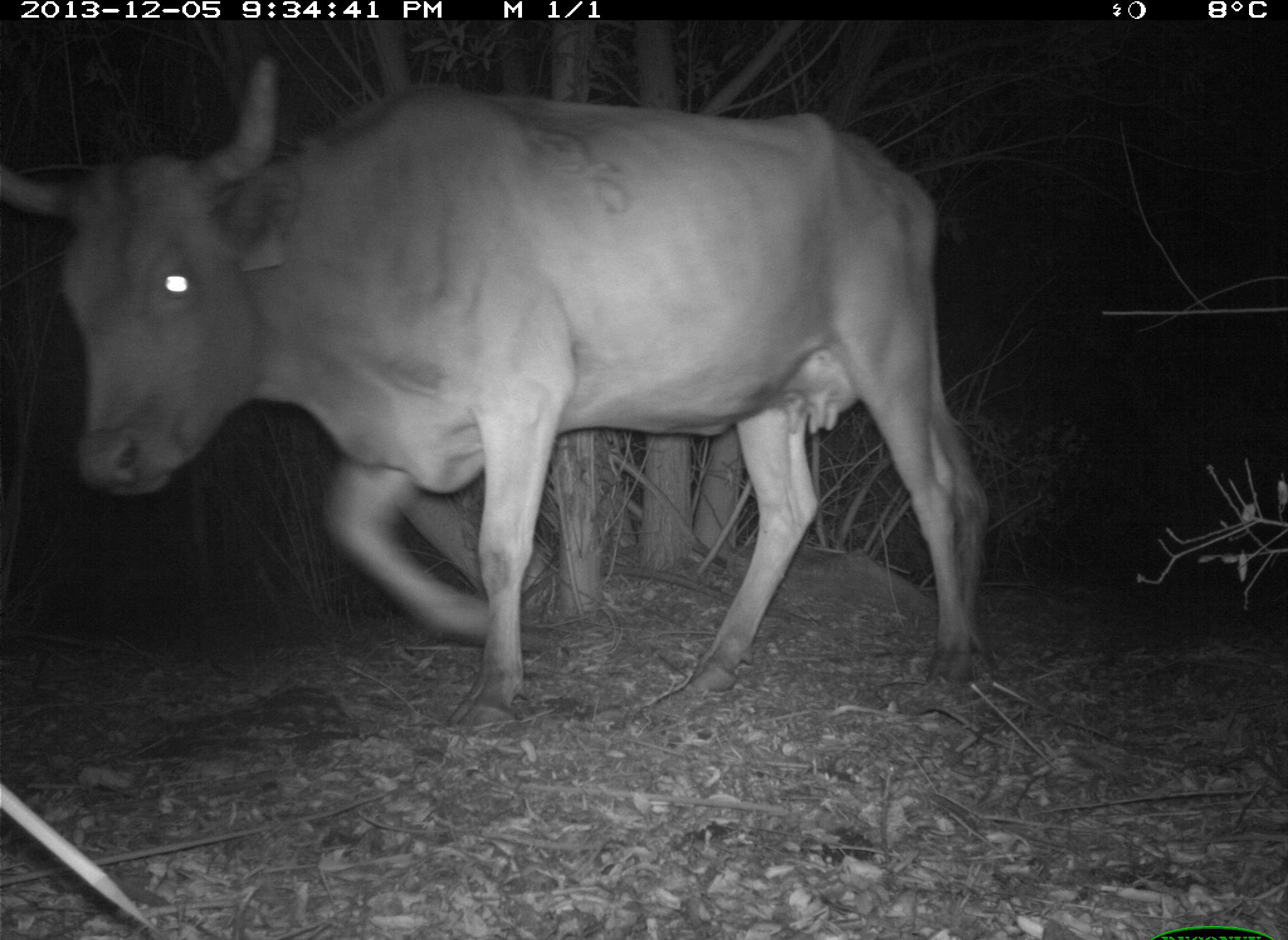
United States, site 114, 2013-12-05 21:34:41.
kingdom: Animalia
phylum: Chordata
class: Mammalia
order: Artiodactyla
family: Bovidae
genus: Bos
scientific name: Bos taurus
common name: cow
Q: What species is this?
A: Cow (Bos taurus).